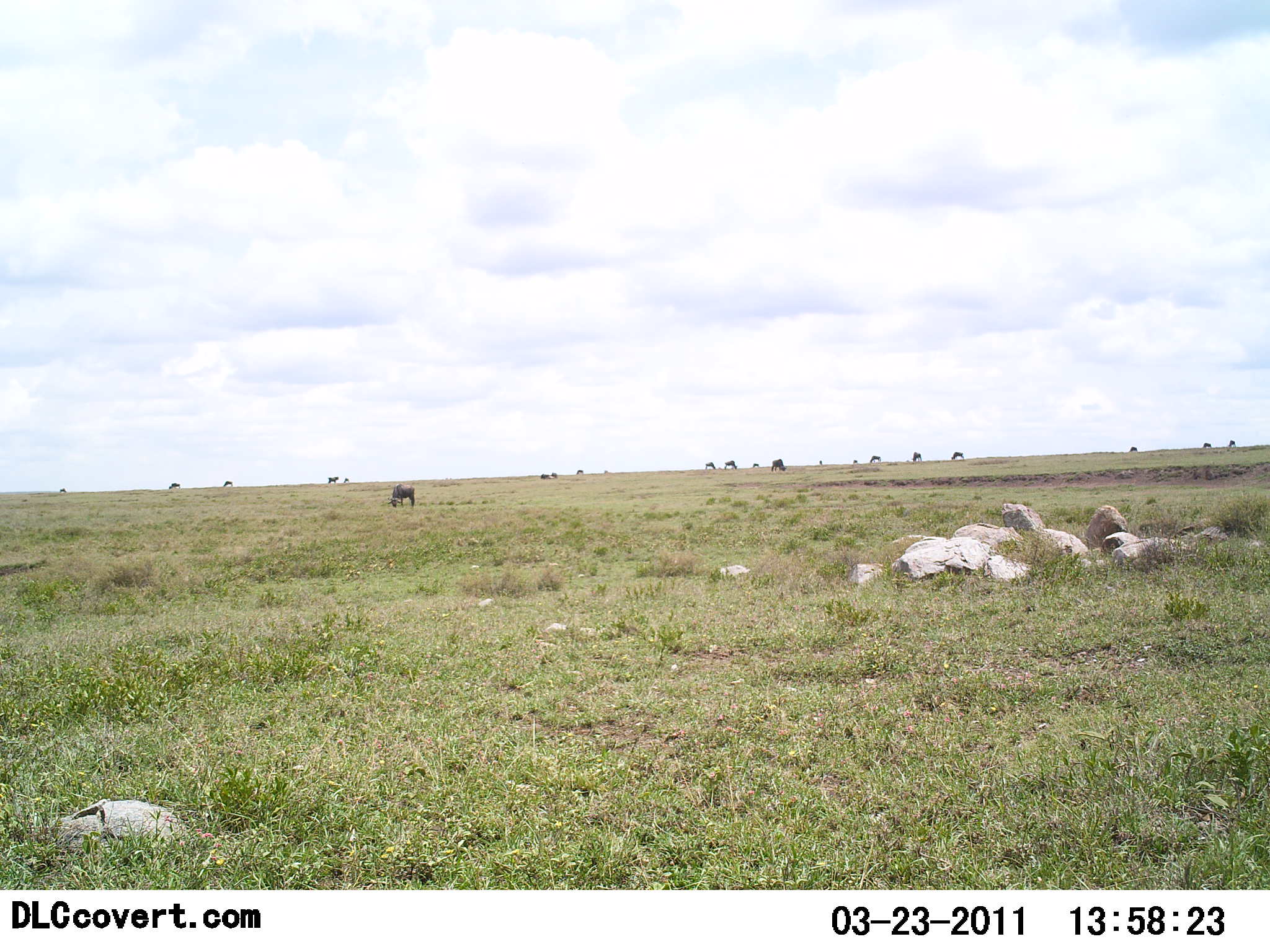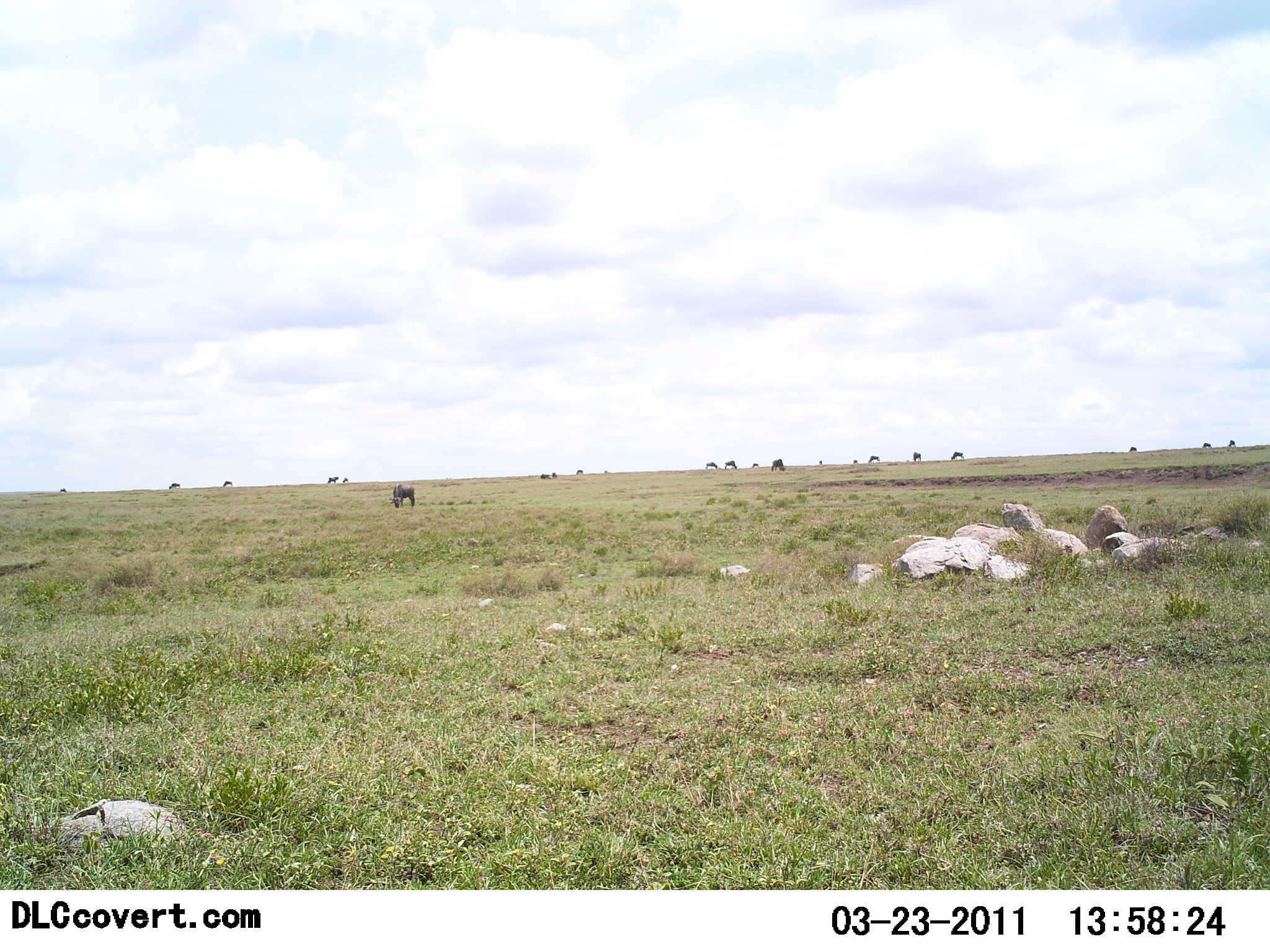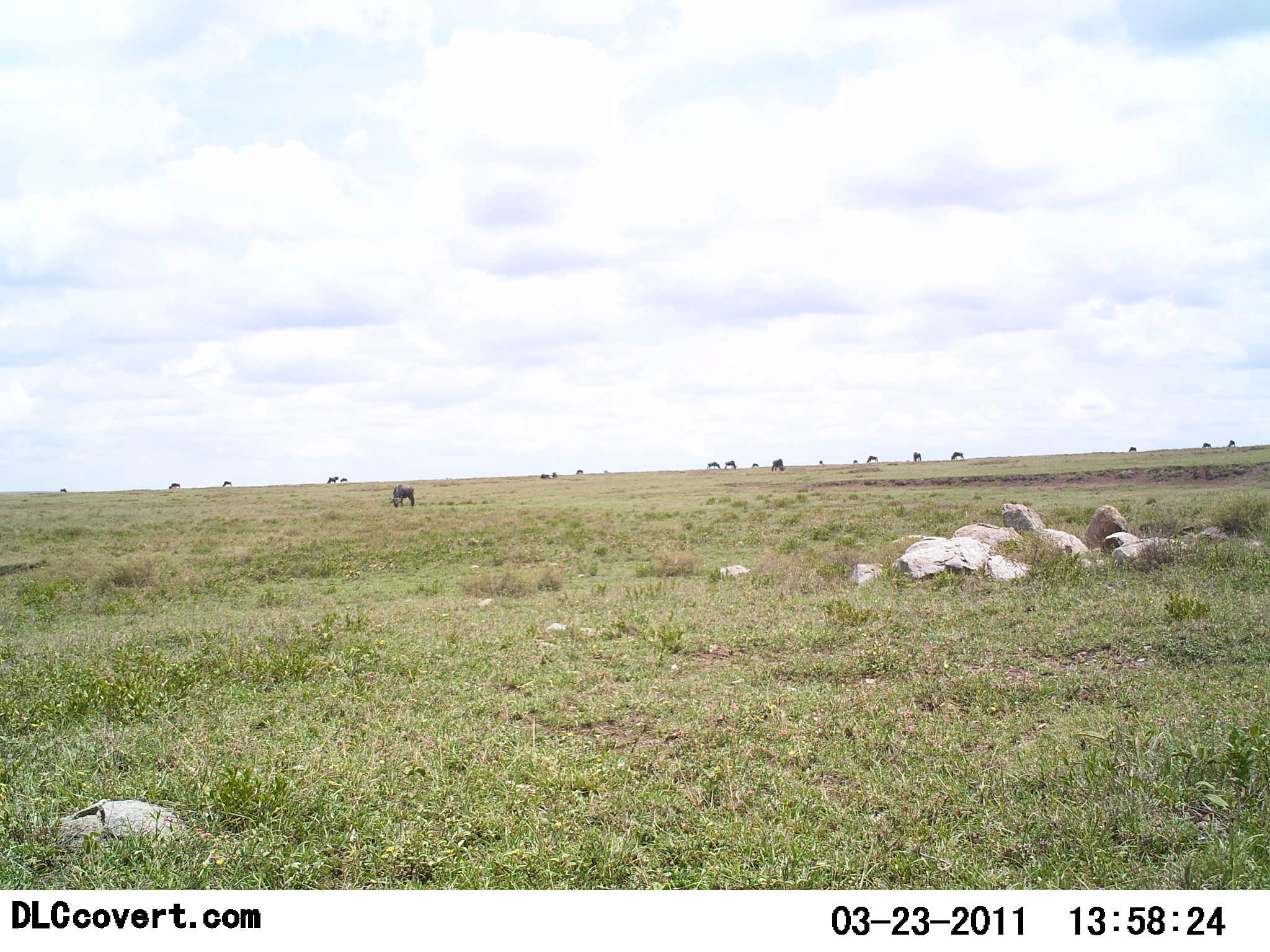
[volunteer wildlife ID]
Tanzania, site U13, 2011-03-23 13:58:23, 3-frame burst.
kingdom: Animalia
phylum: Chordata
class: Mammalia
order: Artiodactyla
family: Bovidae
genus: Connochaetes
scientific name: Connochaetes taurinus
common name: blue wildebeest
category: wildebeest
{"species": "wildebeest (blue wildebeest) (Connochaetes taurinus)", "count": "11-50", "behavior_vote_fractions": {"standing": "33%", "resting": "0%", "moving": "8%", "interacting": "0%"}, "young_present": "0%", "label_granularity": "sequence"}